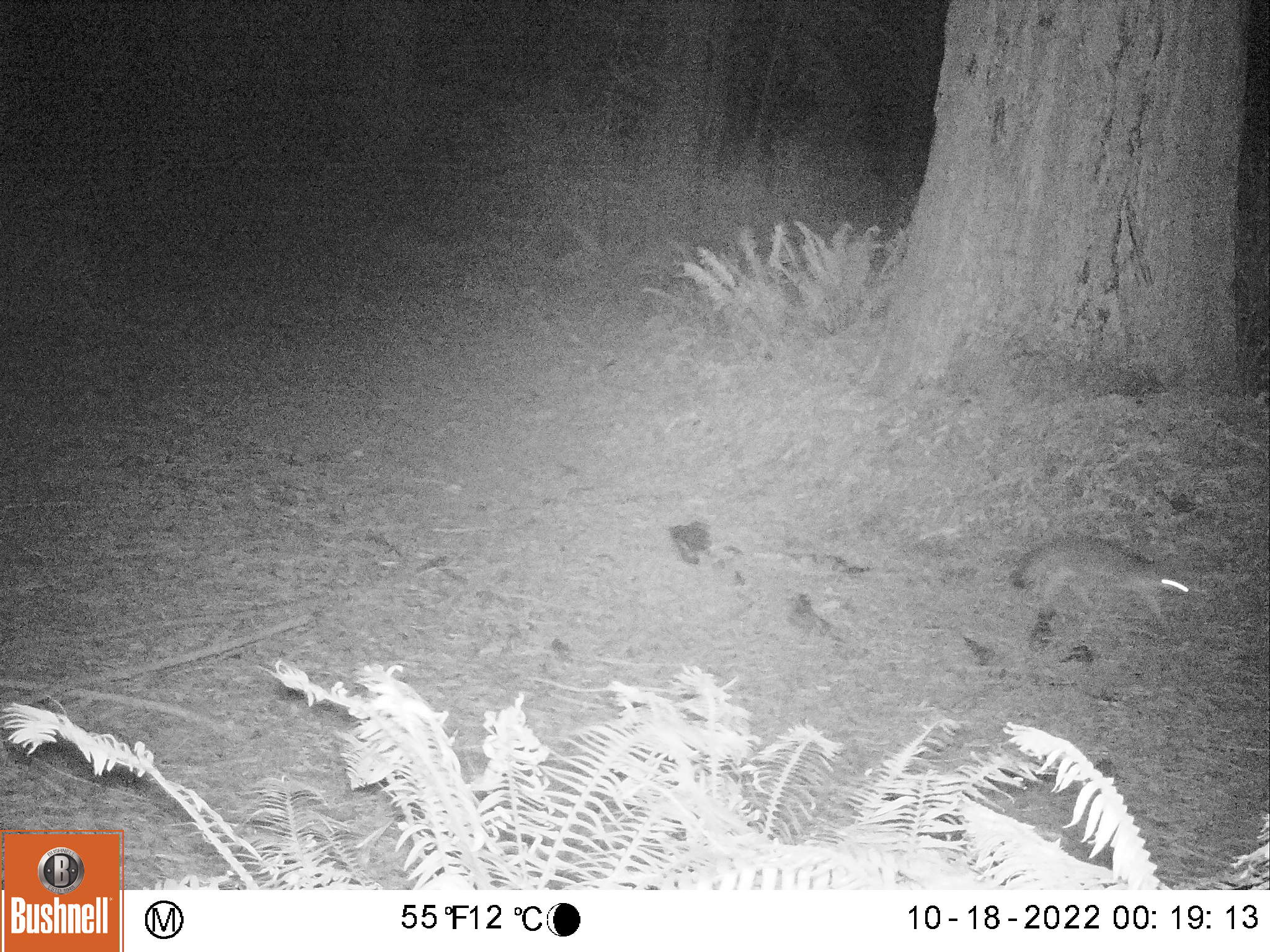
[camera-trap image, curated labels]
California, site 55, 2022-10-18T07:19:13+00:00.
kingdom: Animalia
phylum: Chordata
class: Mammalia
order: Carnivora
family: Canidae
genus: Urocyon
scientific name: Urocyon cinereoargenteus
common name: gray fox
Gray fox (Urocyon cinereoargenteus).